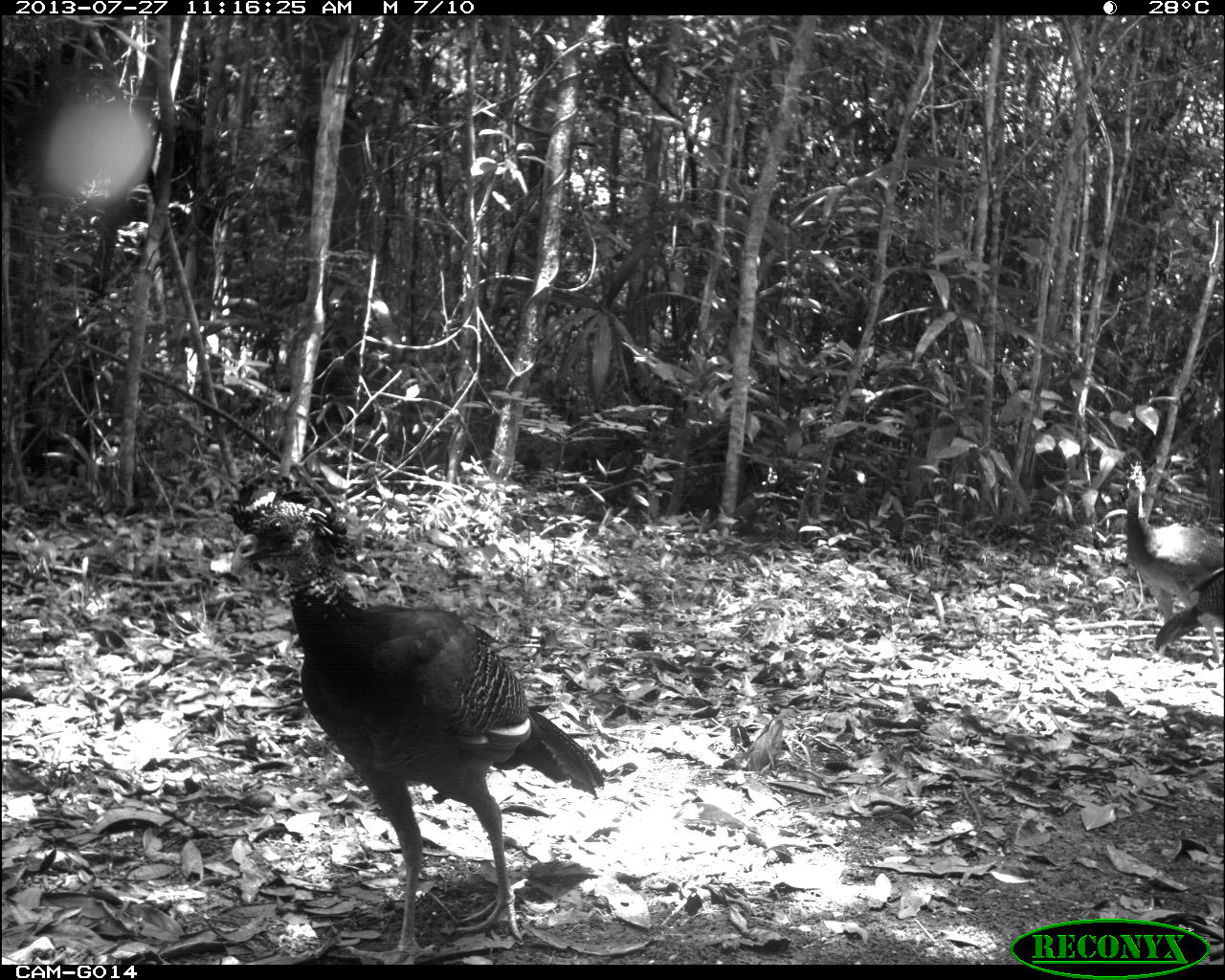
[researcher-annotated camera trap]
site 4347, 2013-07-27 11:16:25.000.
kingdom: Animalia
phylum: Chordata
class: Aves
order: Galliformes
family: Cracidae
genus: Crax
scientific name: Crax rubra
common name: great curassow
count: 4